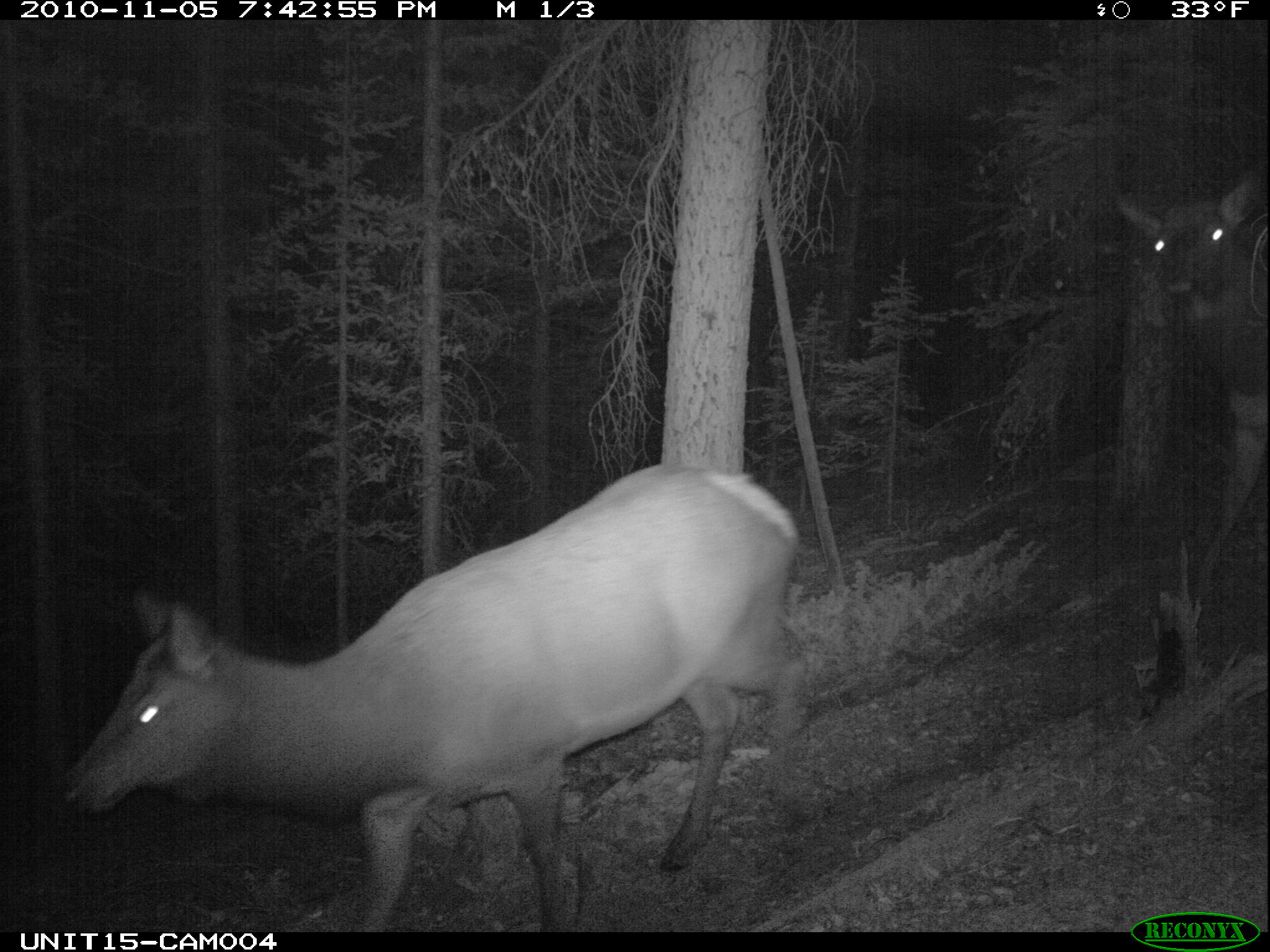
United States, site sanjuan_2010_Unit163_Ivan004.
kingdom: Animalia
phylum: Chordata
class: Mammalia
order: Artiodactyla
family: Cervidae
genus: Cervus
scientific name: Cervus elaphus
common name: red deer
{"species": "Cervus elaphus (red deer)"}